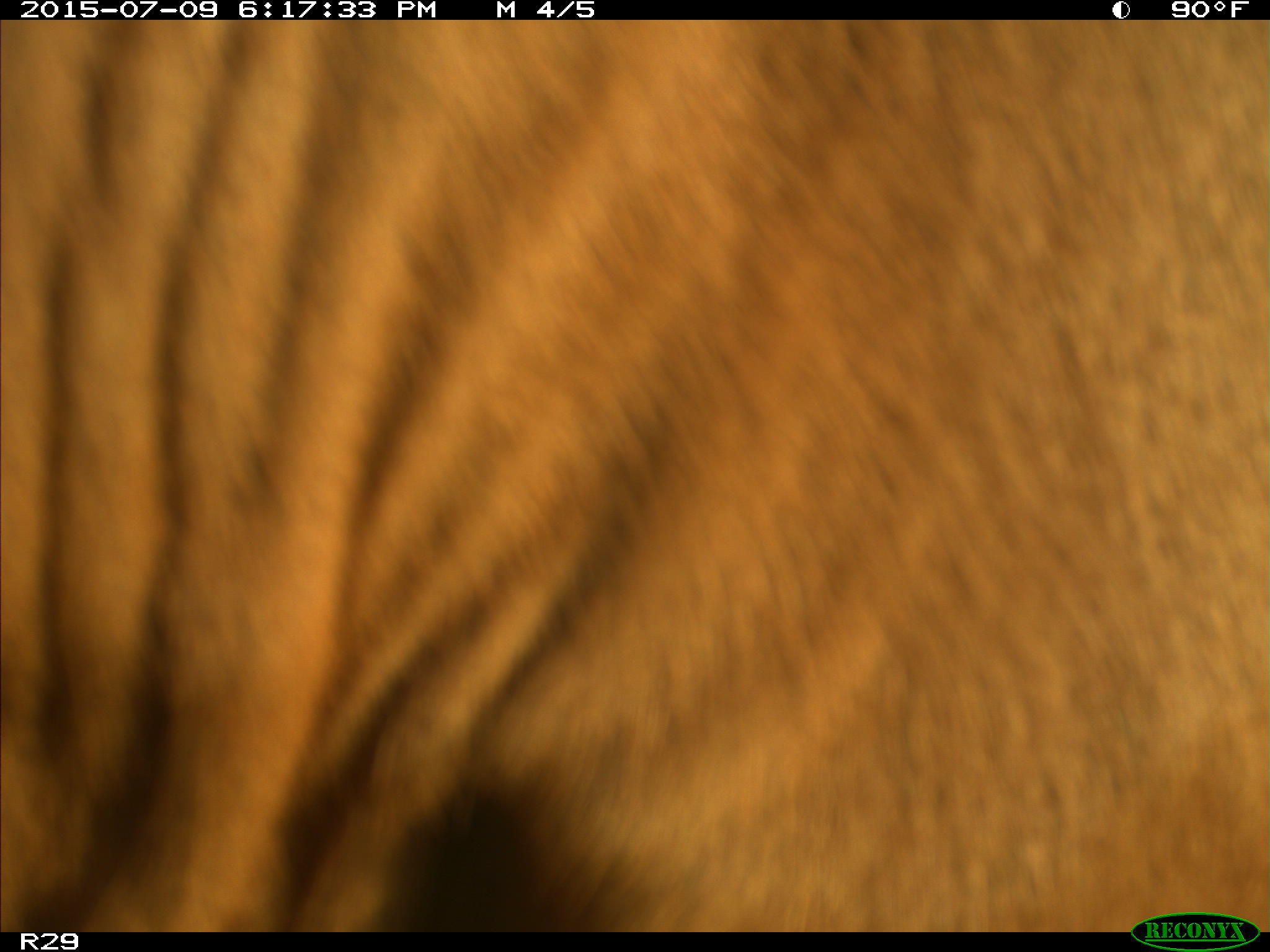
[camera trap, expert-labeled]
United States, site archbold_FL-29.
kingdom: Animalia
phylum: Chordata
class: Mammalia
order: Artiodactyla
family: Bovidae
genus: Bos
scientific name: Bos taurus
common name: domestic cow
Bos taurus (domestic cow).